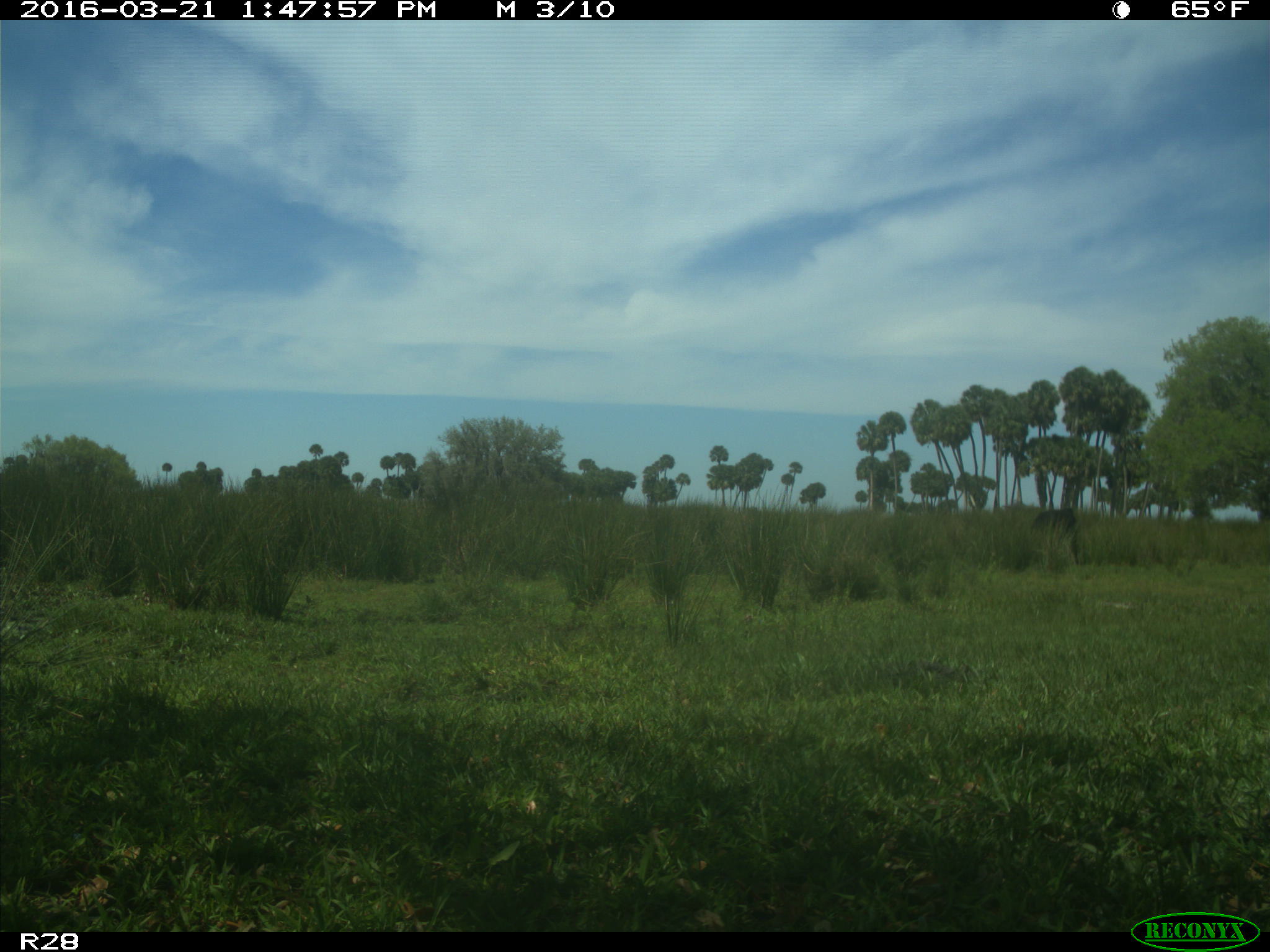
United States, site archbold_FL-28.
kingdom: Animalia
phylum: Chordata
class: Mammalia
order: Artiodactyla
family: Bovidae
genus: Bos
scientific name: Bos taurus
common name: domestic cow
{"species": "Bos taurus (domestic cow)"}